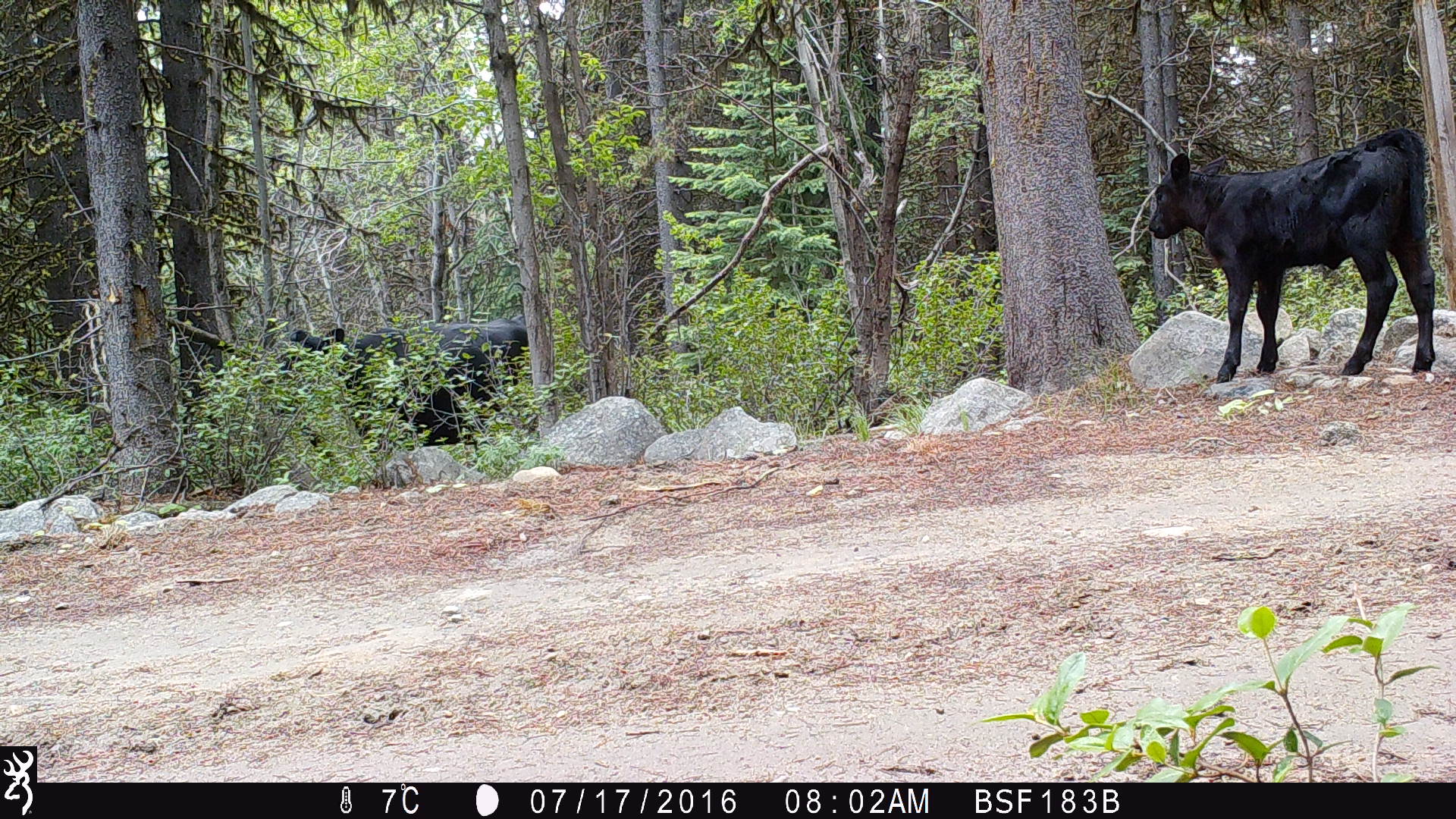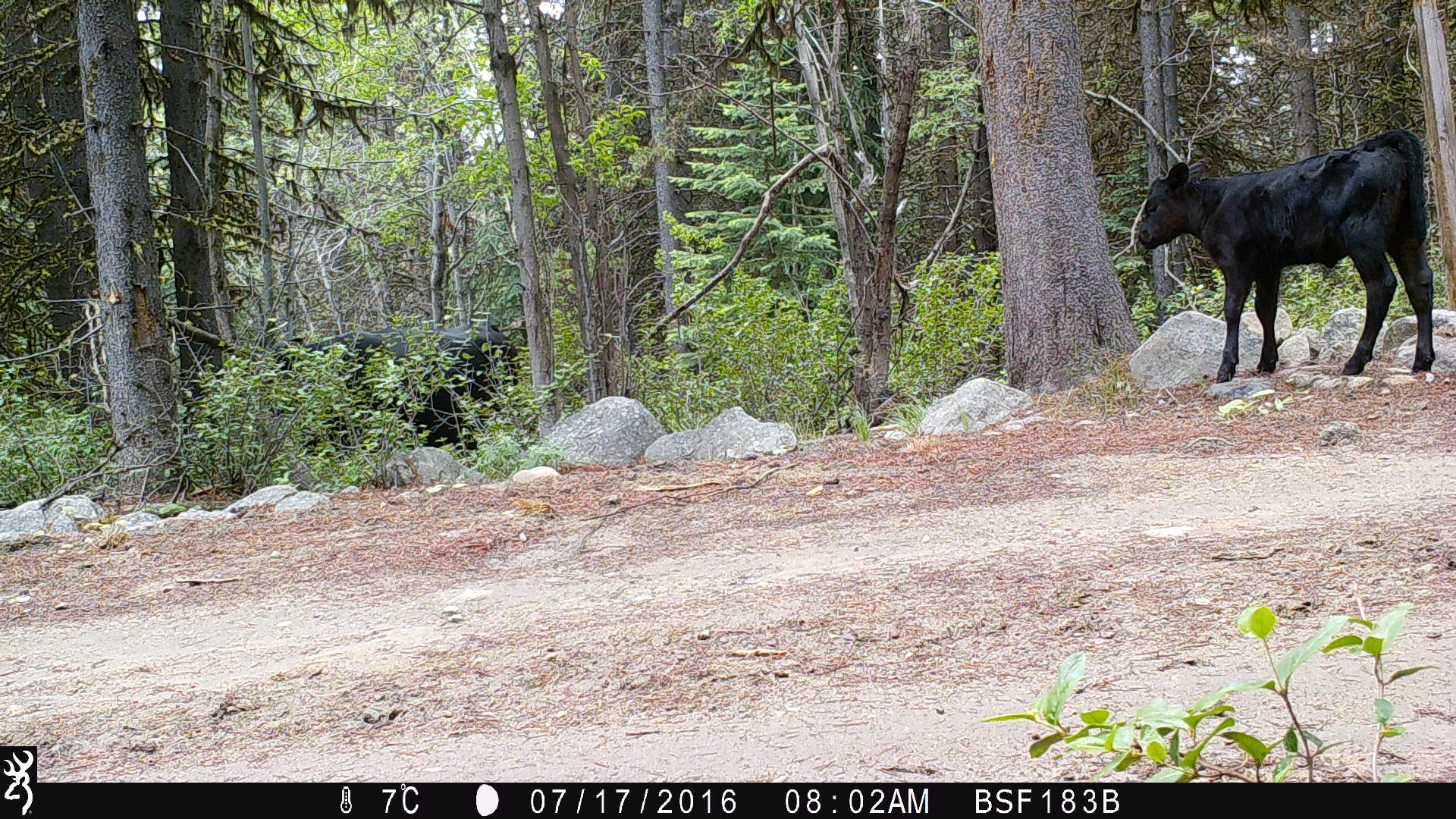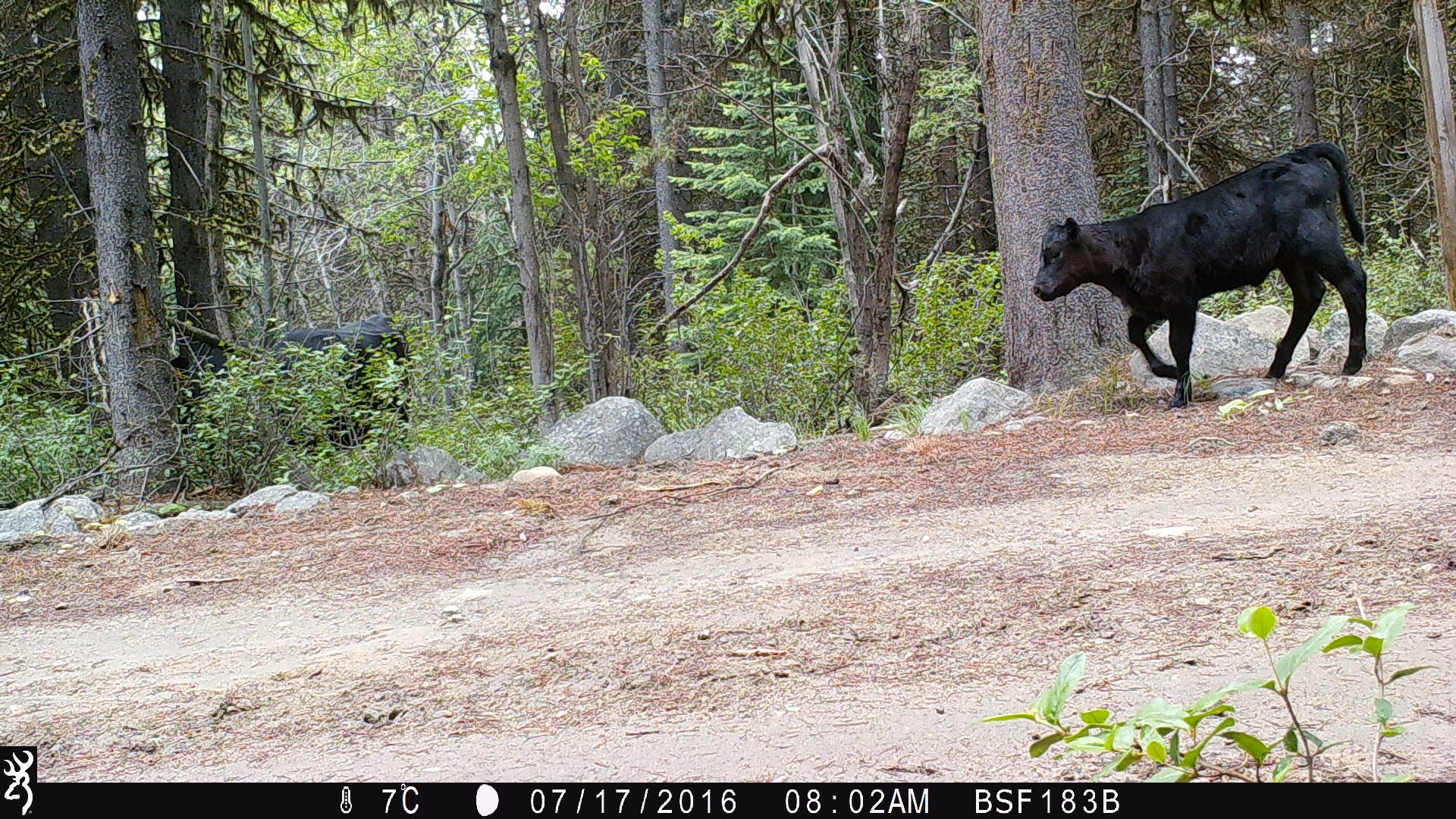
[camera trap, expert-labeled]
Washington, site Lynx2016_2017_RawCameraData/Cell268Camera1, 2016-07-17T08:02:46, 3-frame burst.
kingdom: Animalia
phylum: Chordata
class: Mammalia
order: Artiodactyla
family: Bovidae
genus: Bos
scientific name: Bos taurus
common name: domestic cattle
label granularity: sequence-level